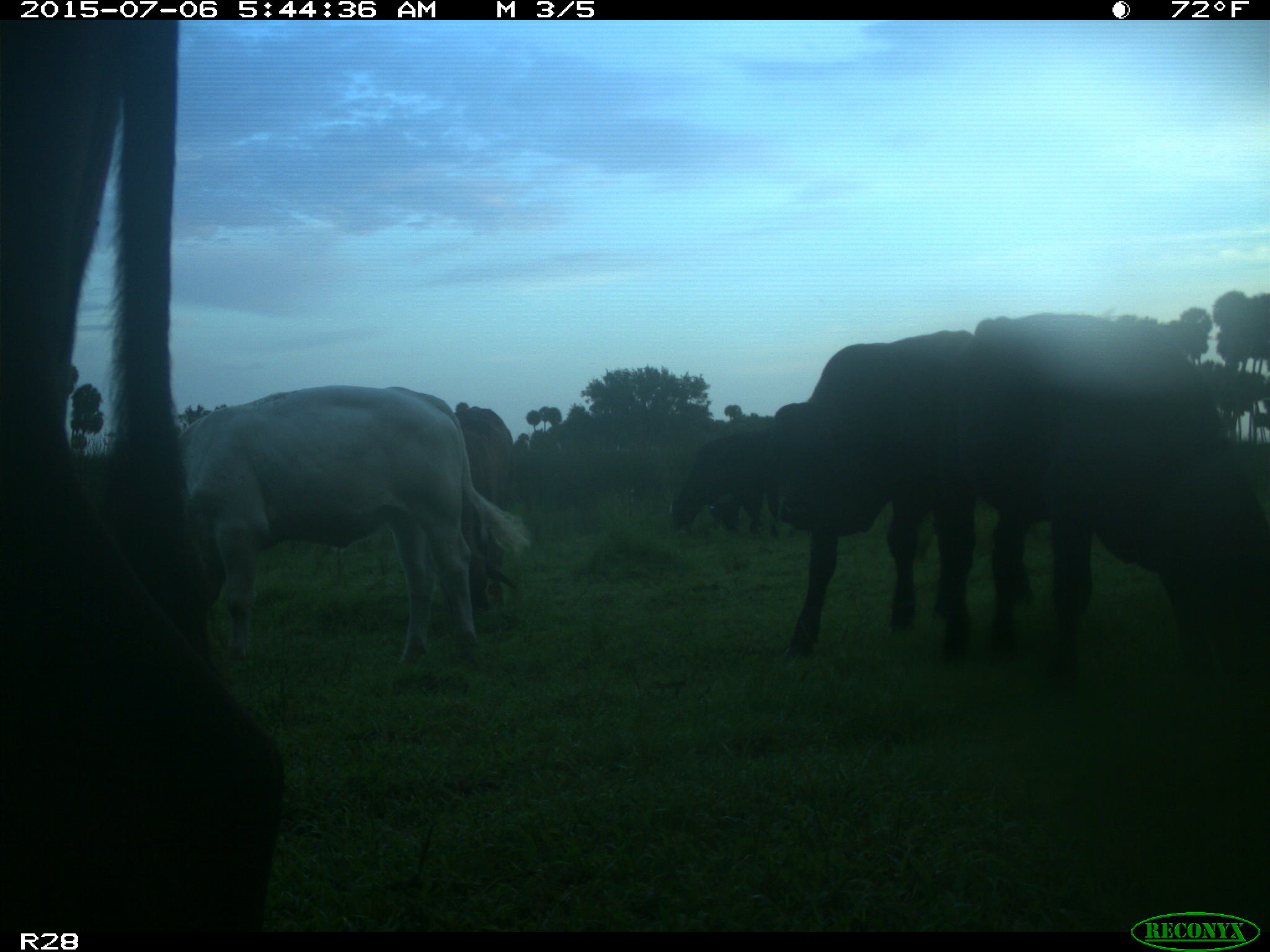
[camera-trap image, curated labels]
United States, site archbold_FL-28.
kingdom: Animalia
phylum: Chordata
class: Mammalia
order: Artiodactyla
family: Bovidae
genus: Bos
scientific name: Bos taurus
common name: domestic cow